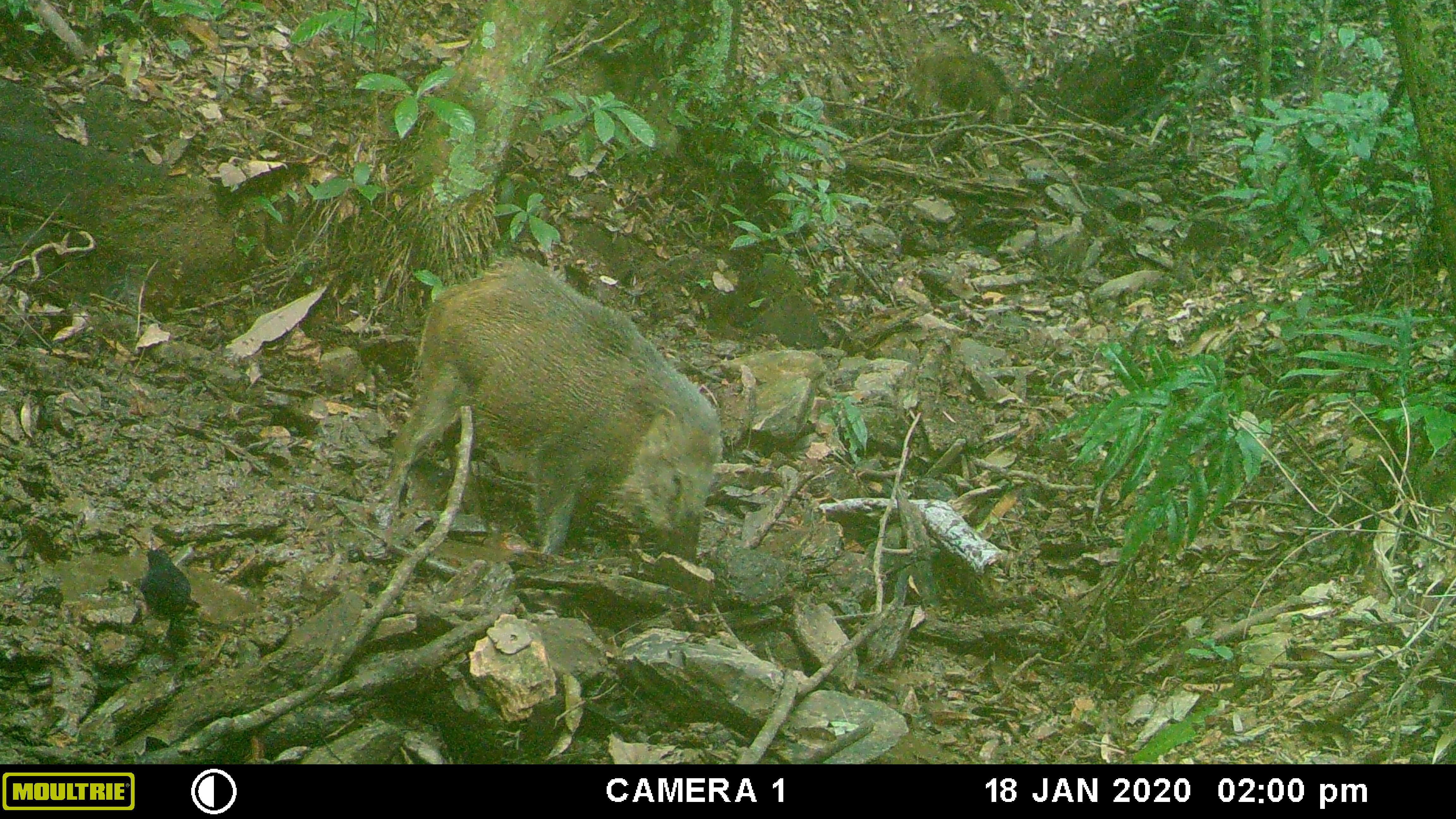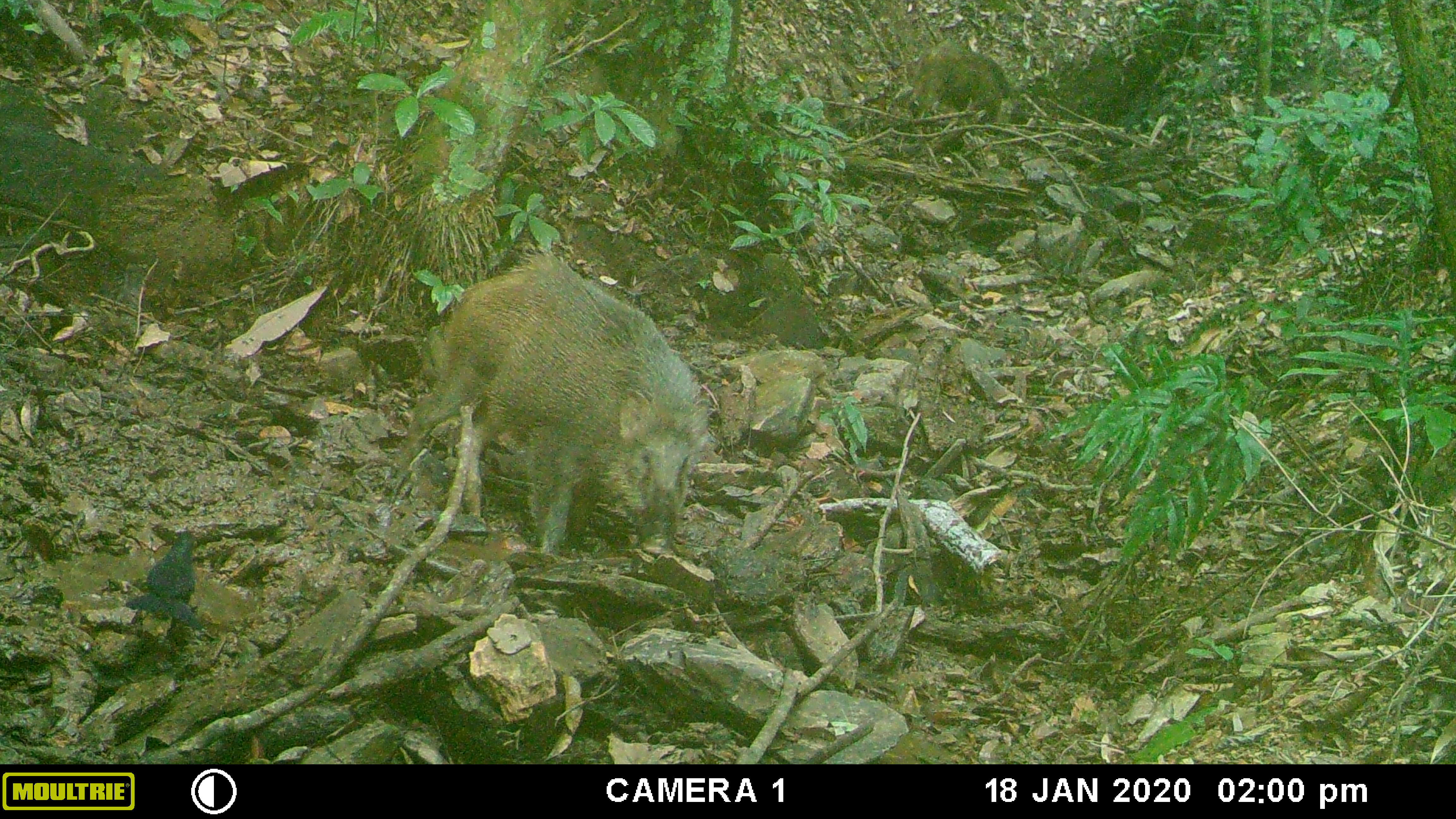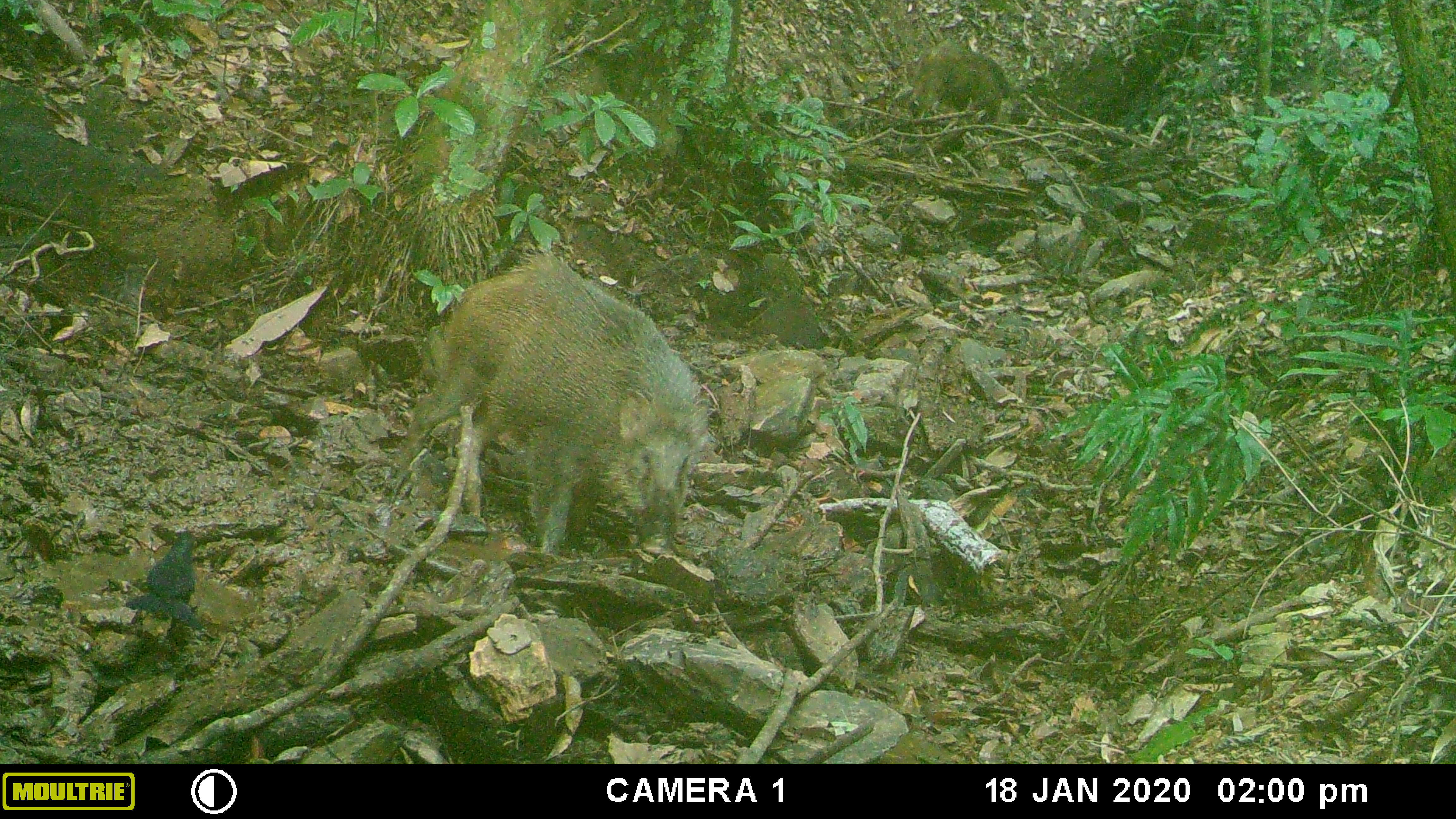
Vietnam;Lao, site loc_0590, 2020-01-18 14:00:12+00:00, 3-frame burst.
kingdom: Animalia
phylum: Chordata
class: Mammalia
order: Artiodactyla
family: Suidae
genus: Sus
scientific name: Sus scrofa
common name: eurasian wild pig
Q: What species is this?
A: Eurasian wild pig (Sus scrofa).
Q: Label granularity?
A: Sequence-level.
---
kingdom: Animalia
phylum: Chordata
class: Aves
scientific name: Aves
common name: bird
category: unidentified bird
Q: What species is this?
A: Unidentified bird (bird) (Aves).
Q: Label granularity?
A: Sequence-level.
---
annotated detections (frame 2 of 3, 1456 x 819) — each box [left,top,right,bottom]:
unidentified bird: [381,259,718,559]; [910,43,1012,124]; [125,530,201,624]